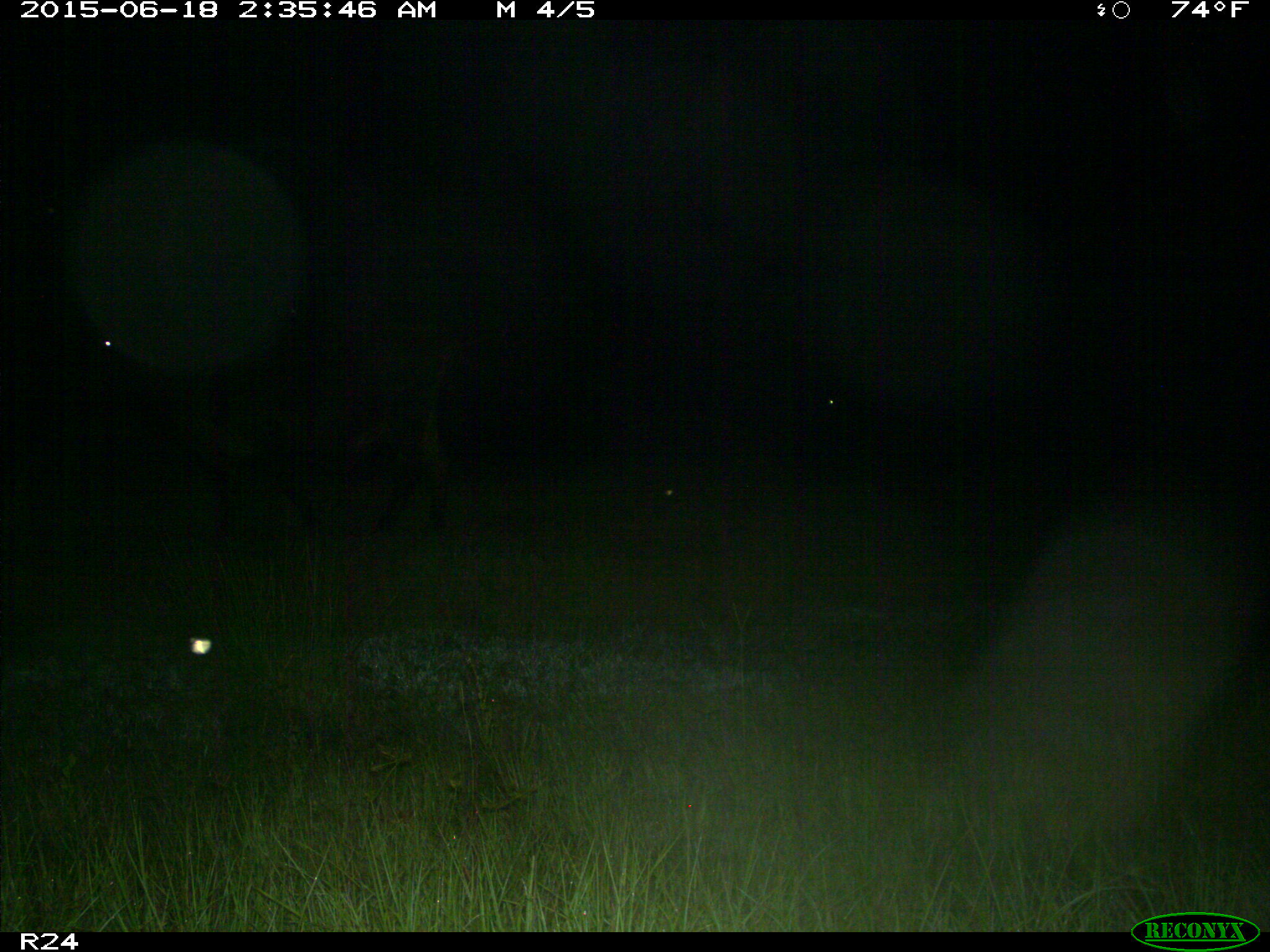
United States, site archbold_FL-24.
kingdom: Animalia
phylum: Chordata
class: Mammalia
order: Artiodactyla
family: Bovidae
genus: Bos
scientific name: Bos taurus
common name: domestic cow